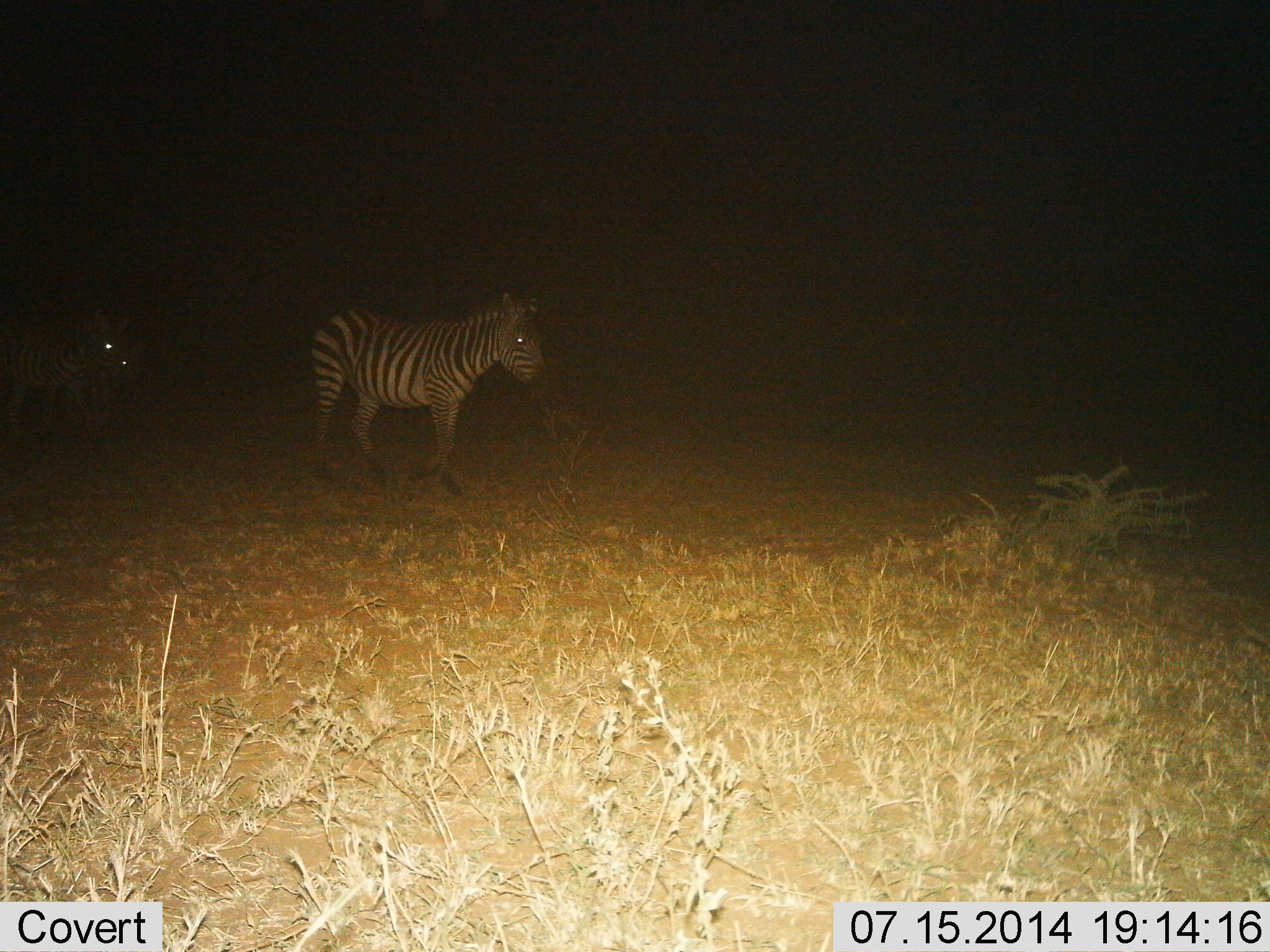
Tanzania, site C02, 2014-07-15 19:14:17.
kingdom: Animalia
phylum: Chordata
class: Mammalia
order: Perissodactyla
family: Equidae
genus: Equus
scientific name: Equus quagga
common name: plains zebra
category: zebra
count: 3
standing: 40%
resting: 0%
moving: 60%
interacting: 0%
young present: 10%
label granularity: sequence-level